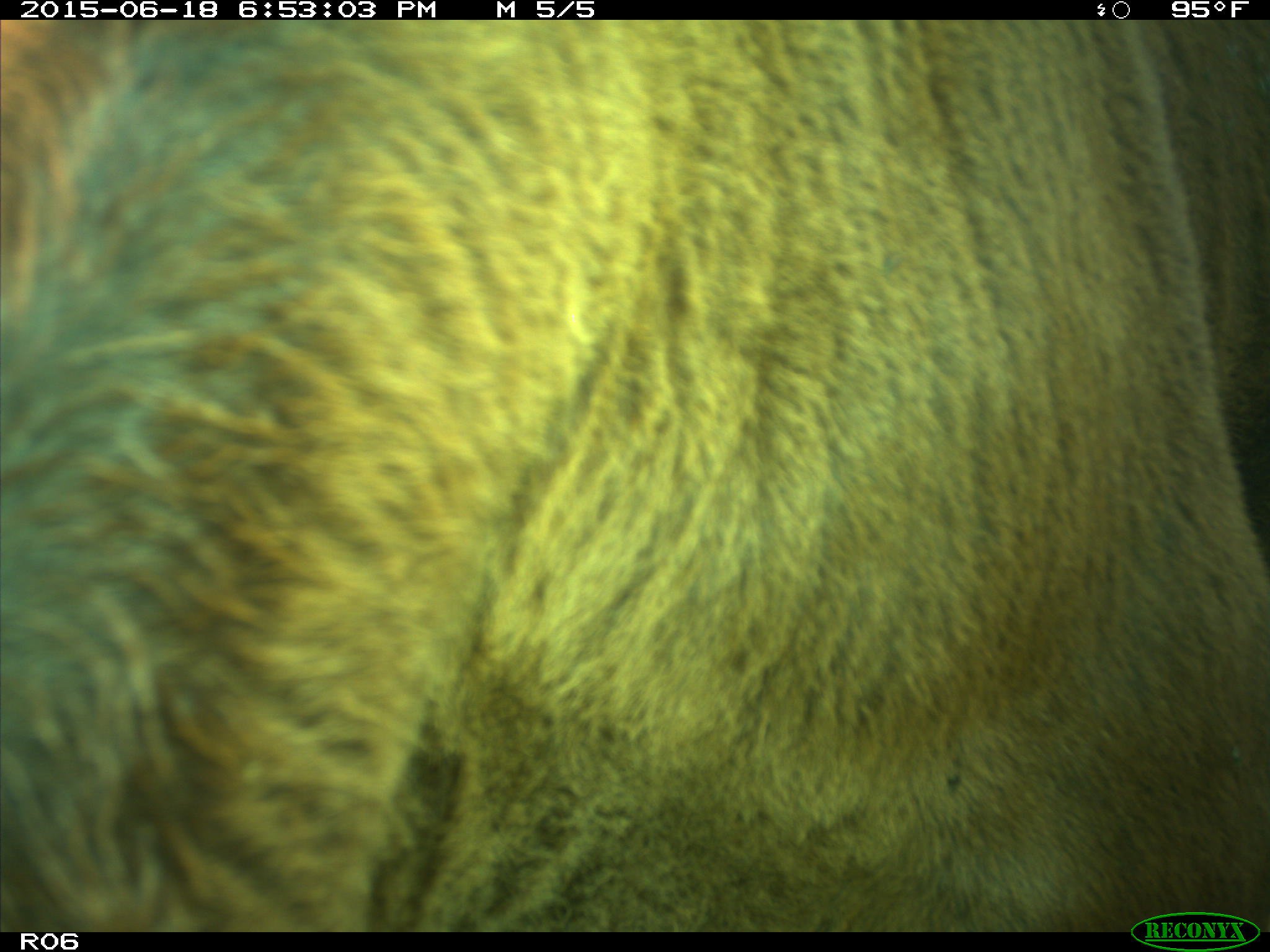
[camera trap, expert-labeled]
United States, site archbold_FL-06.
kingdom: Animalia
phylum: Chordata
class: Mammalia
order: Artiodactyla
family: Bovidae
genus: Bos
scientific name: Bos taurus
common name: domestic cow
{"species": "Bos taurus (domestic cow)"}